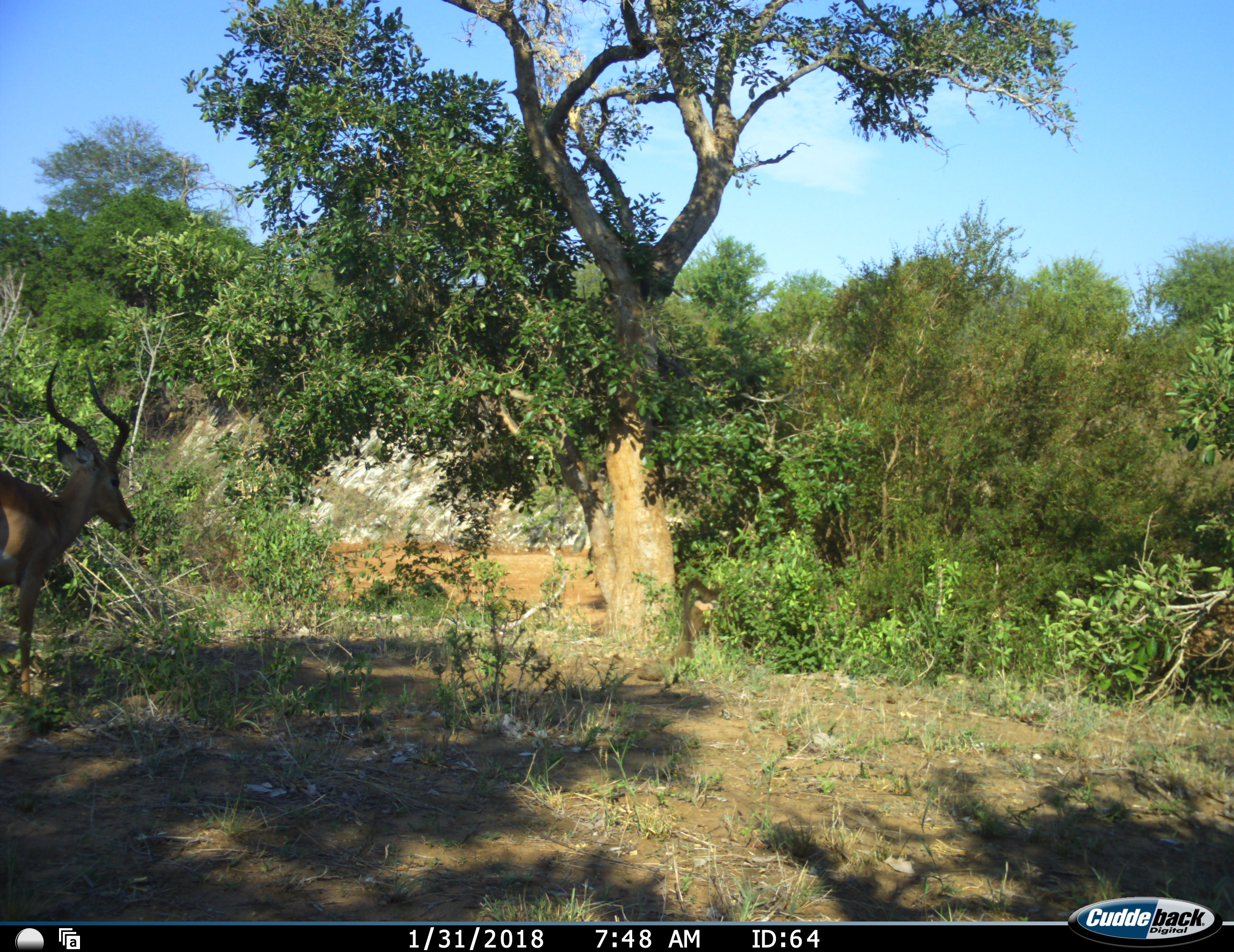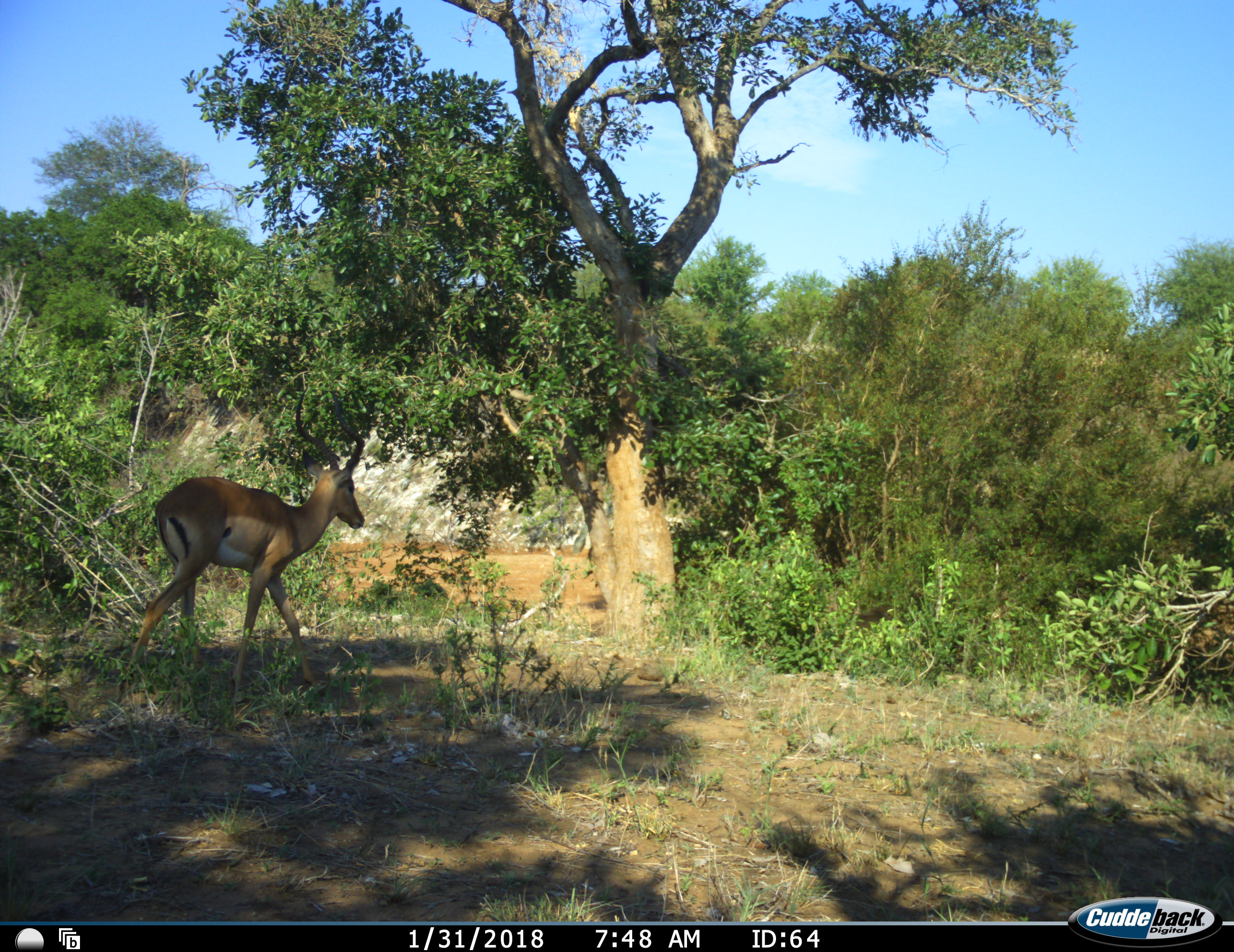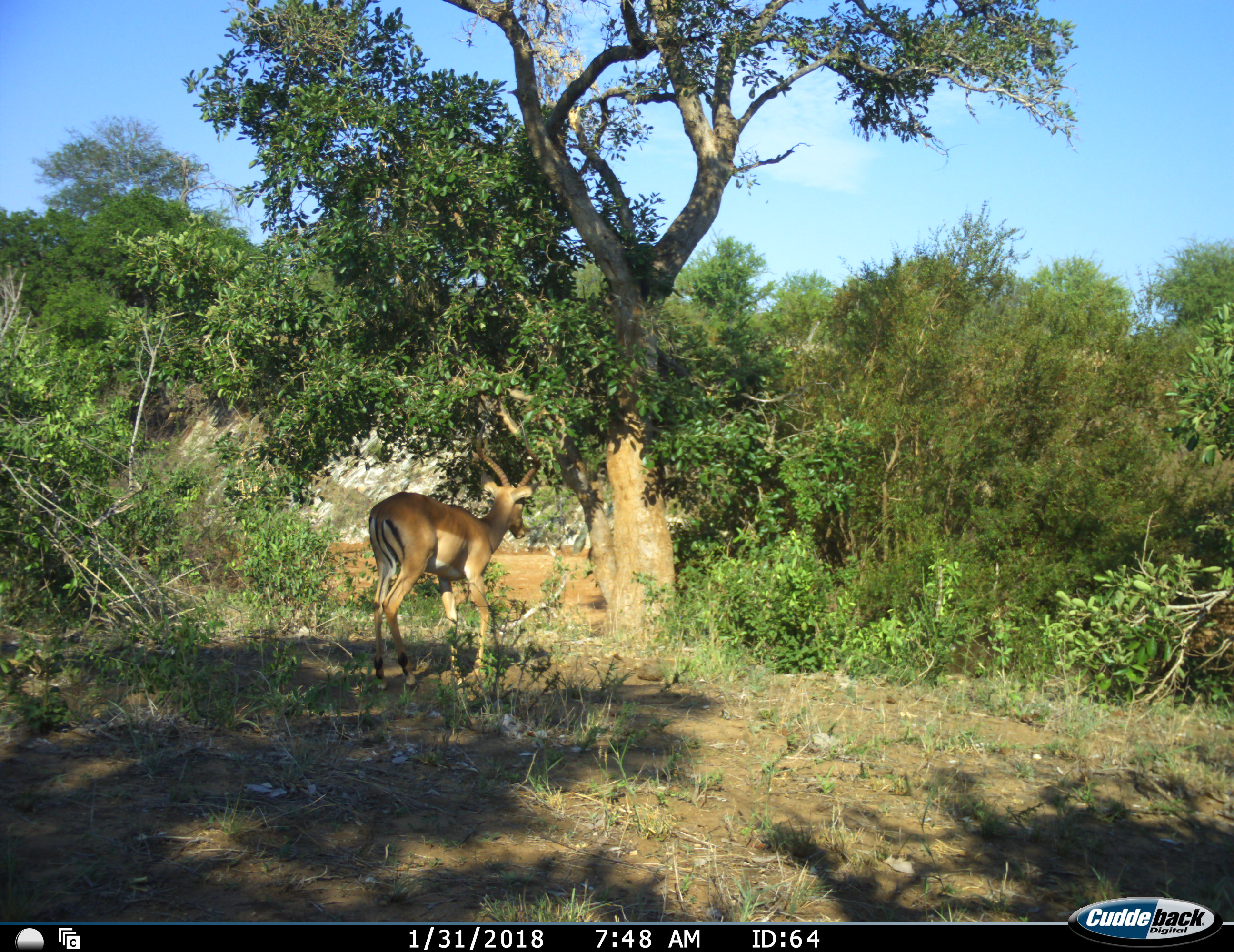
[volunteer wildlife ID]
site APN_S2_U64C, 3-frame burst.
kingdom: Animalia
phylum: Chordata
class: Mammalia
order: Artiodactyla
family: Bovidae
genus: Aepyceros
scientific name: Aepyceros melampus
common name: impala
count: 1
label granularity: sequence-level